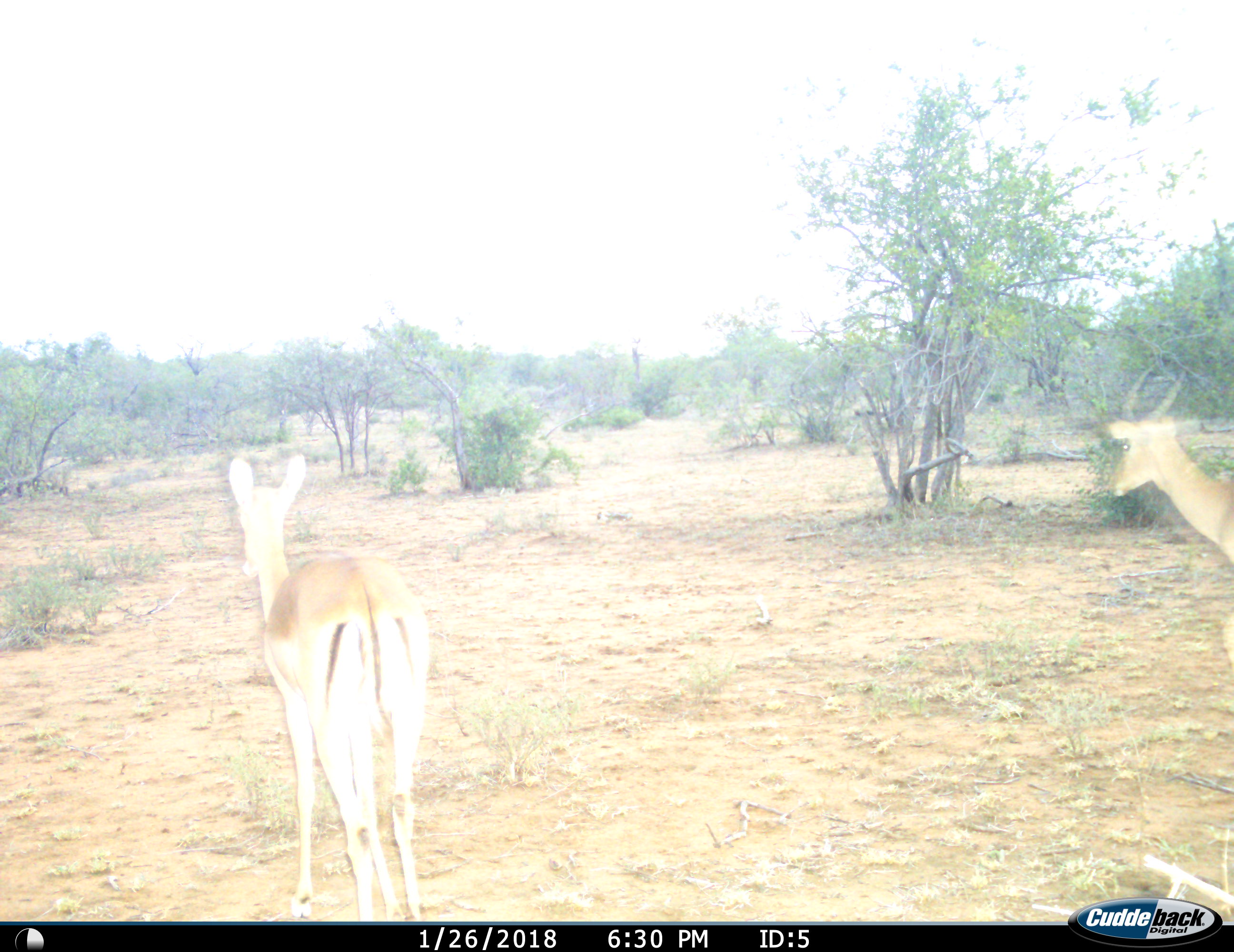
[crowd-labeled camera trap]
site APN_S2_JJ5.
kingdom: Animalia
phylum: Chordata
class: Mammalia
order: Artiodactyla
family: Bovidae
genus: Aepyceros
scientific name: Aepyceros melampus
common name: impala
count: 2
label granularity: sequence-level